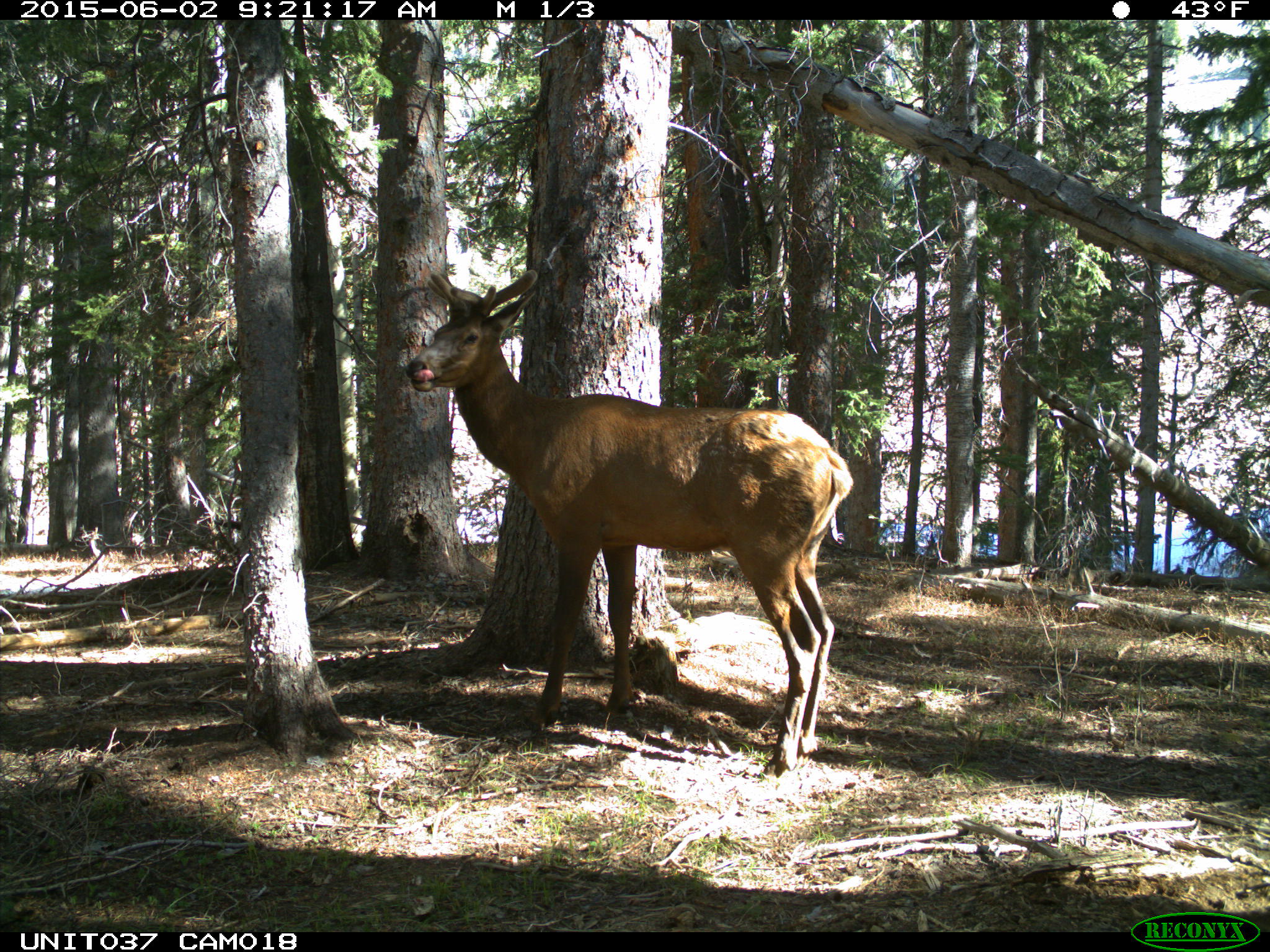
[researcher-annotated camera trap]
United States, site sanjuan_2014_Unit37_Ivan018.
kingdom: Animalia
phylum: Chordata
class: Mammalia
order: Artiodactyla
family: Cervidae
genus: Cervus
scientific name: Cervus elaphus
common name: red deer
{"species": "Cervus elaphus (red deer)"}